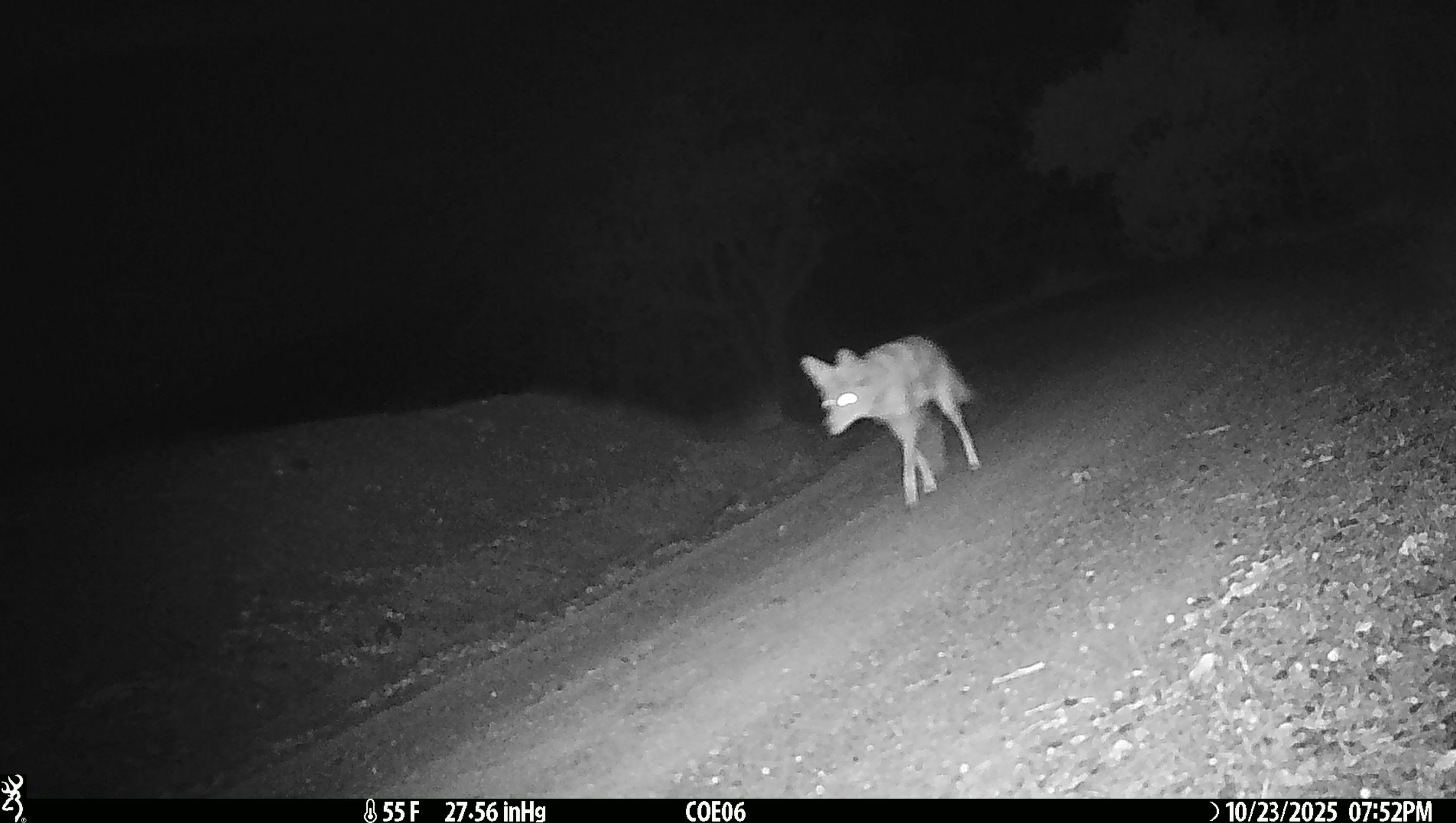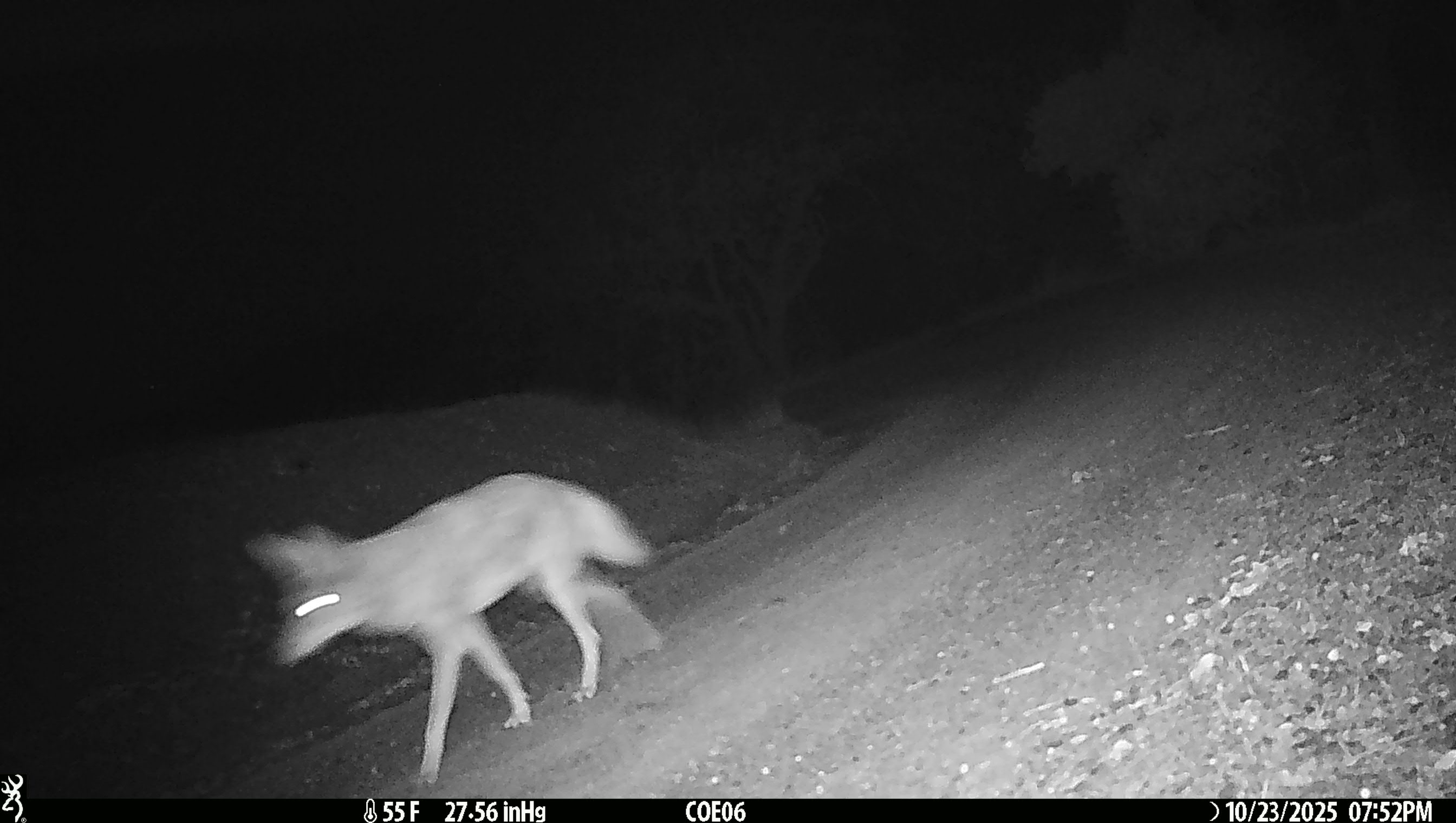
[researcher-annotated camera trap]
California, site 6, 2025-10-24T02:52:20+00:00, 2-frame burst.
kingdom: Animalia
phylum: Chordata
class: Mammalia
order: Carnivora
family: Canidae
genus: Canis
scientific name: Canis latrans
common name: coyote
Coyote (Canis latrans).